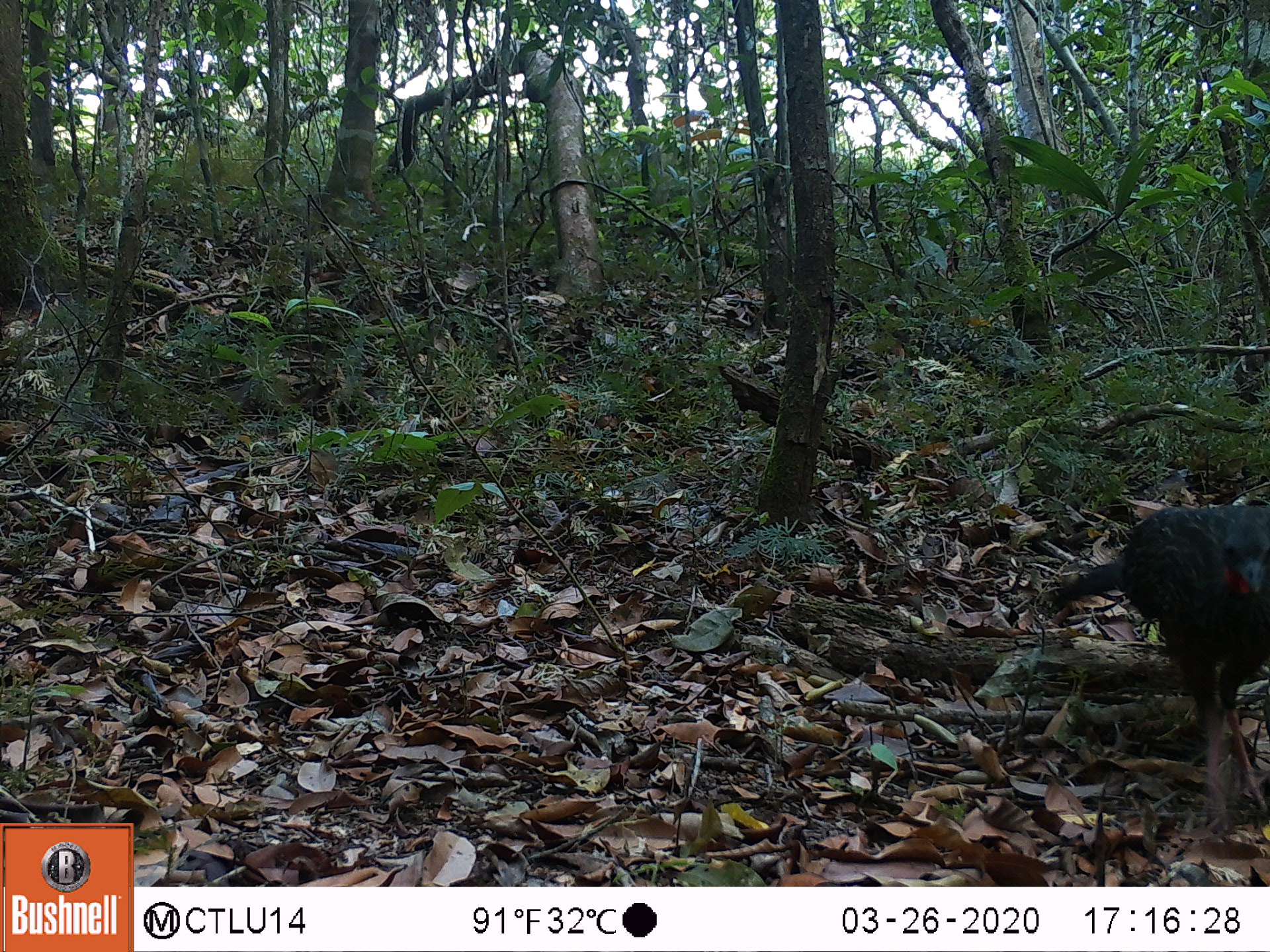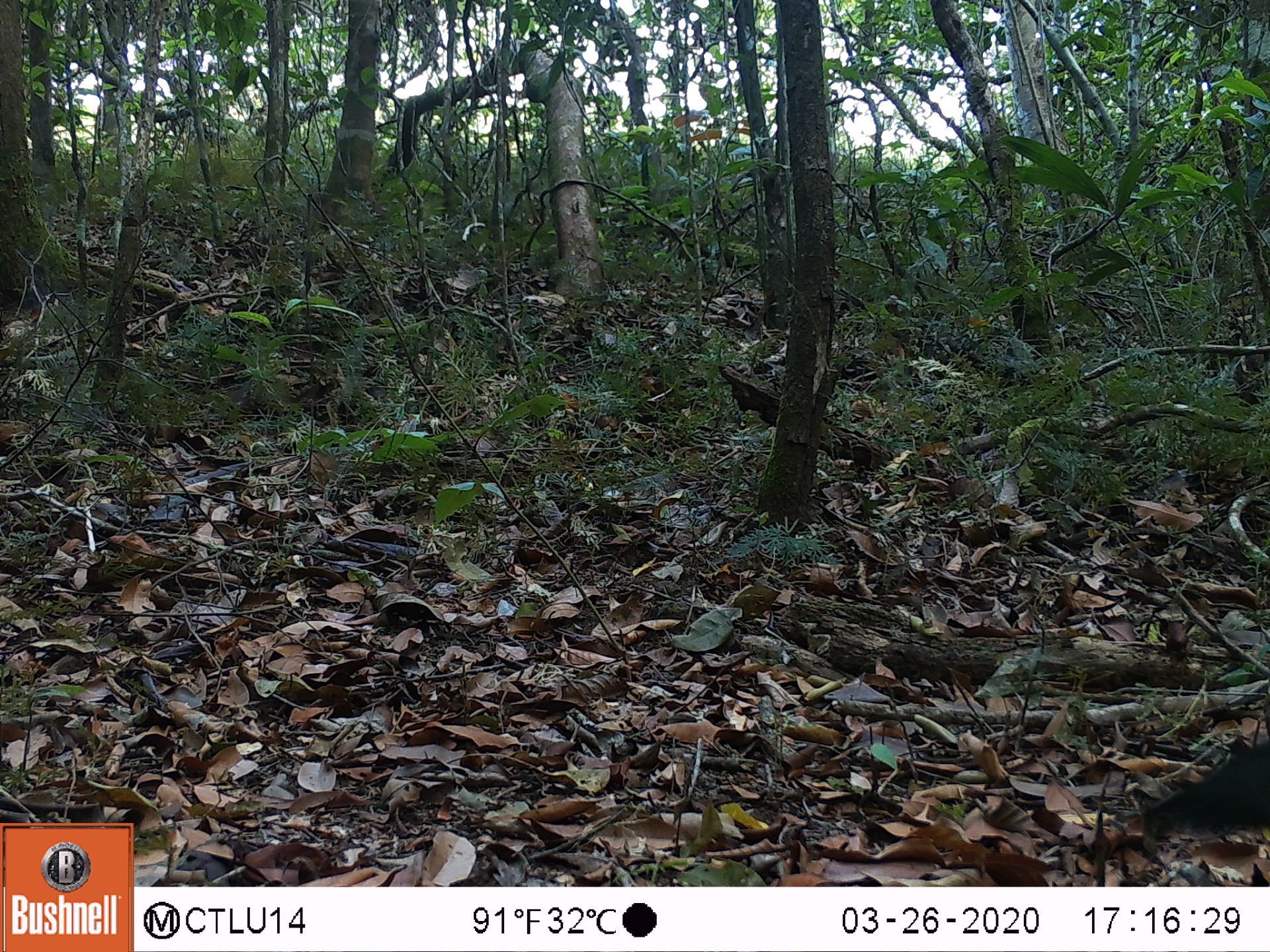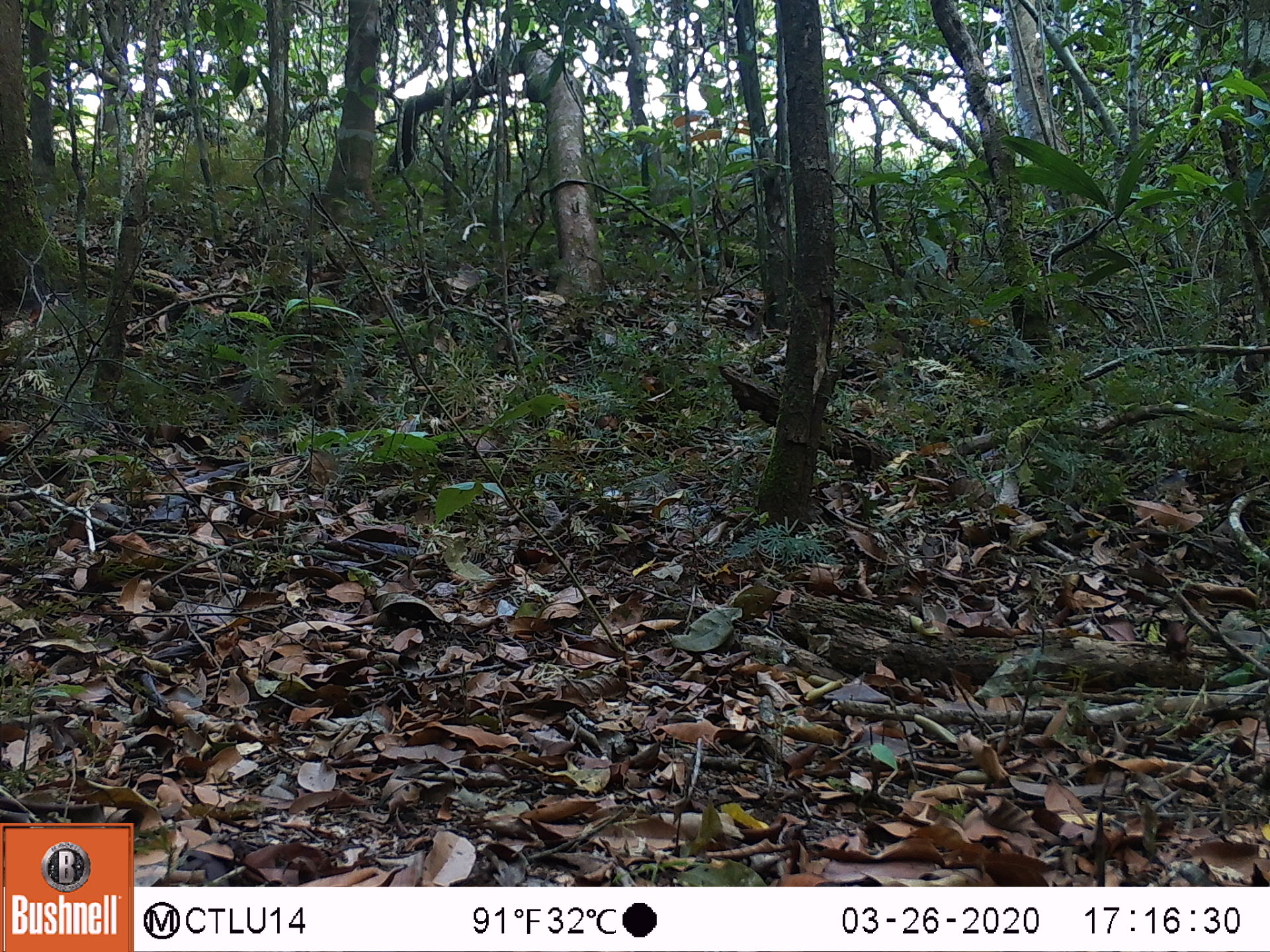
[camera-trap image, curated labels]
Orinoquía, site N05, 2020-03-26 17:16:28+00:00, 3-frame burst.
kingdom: Animalia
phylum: Chordata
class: Aves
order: Galliformes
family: Cracidae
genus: Penelope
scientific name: Penelope jacquacu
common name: spix's guan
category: spixs guan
Spixs guan (spix's guan) (Penelope jacquacu).